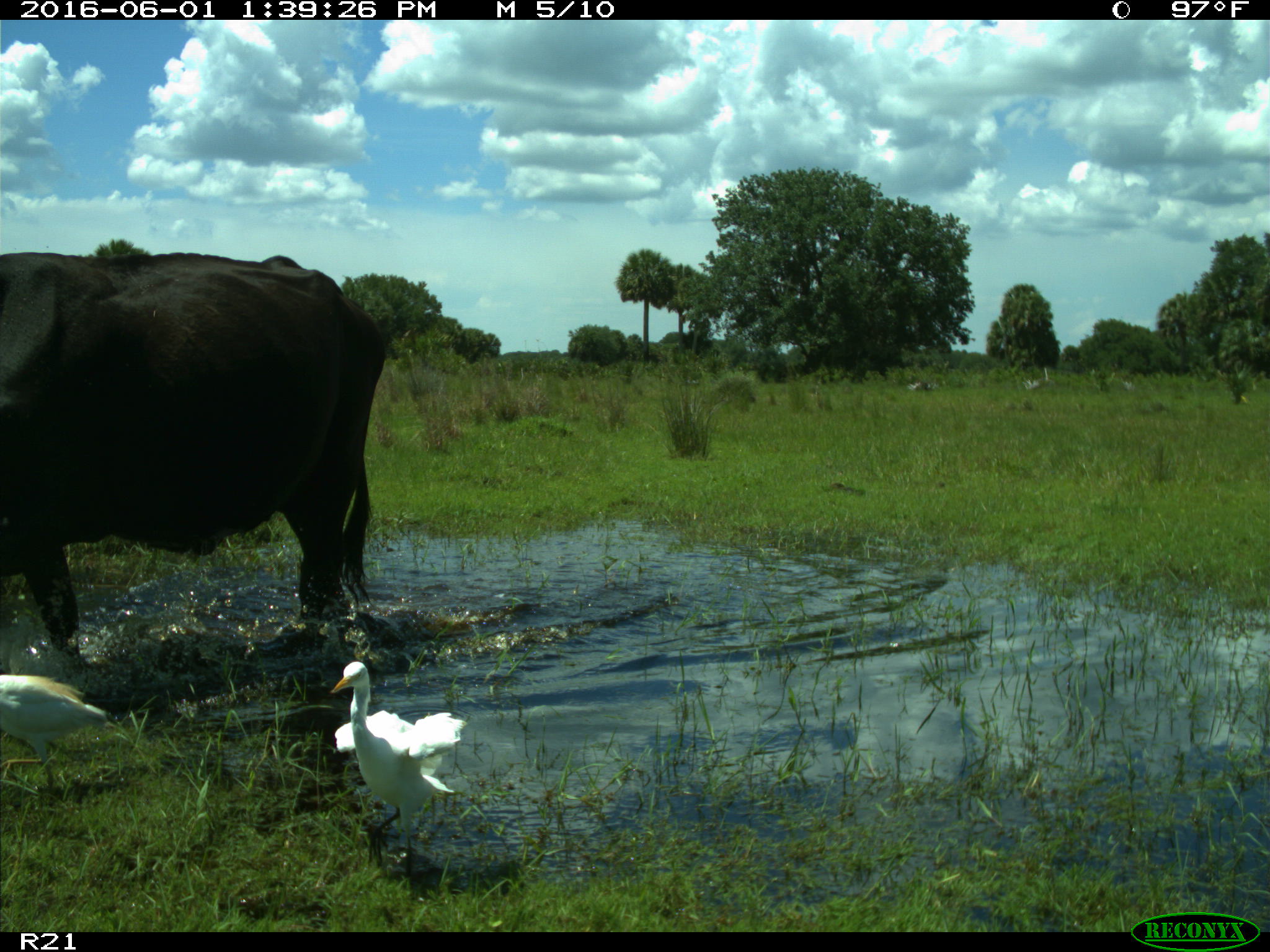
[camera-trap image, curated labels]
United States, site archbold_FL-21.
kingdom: Animalia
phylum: Chordata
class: Mammalia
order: Artiodactyla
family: Bovidae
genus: Bos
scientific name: Bos taurus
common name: domestic cow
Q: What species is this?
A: Bos taurus (domestic cow).